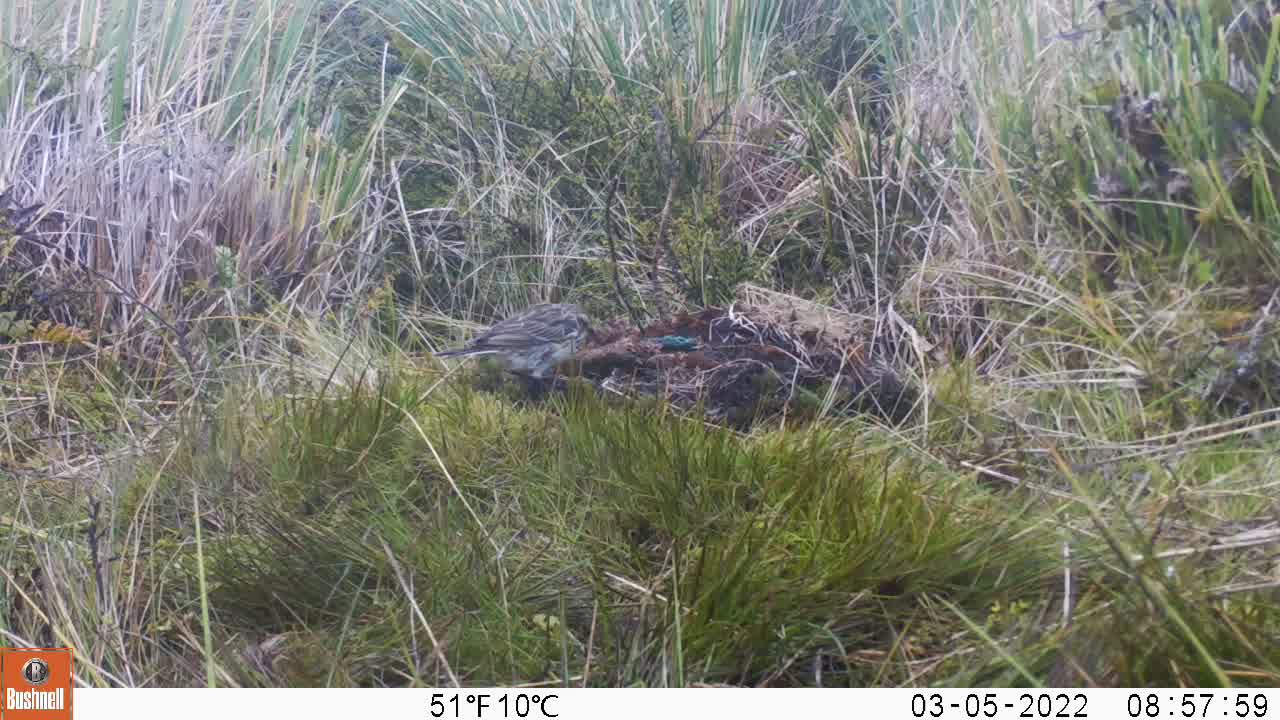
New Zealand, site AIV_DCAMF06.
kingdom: Animalia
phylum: Chordata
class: Aves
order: Passeriformes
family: Motacillidae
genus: Anthus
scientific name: Anthus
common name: pipit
Pipit (Anthus).